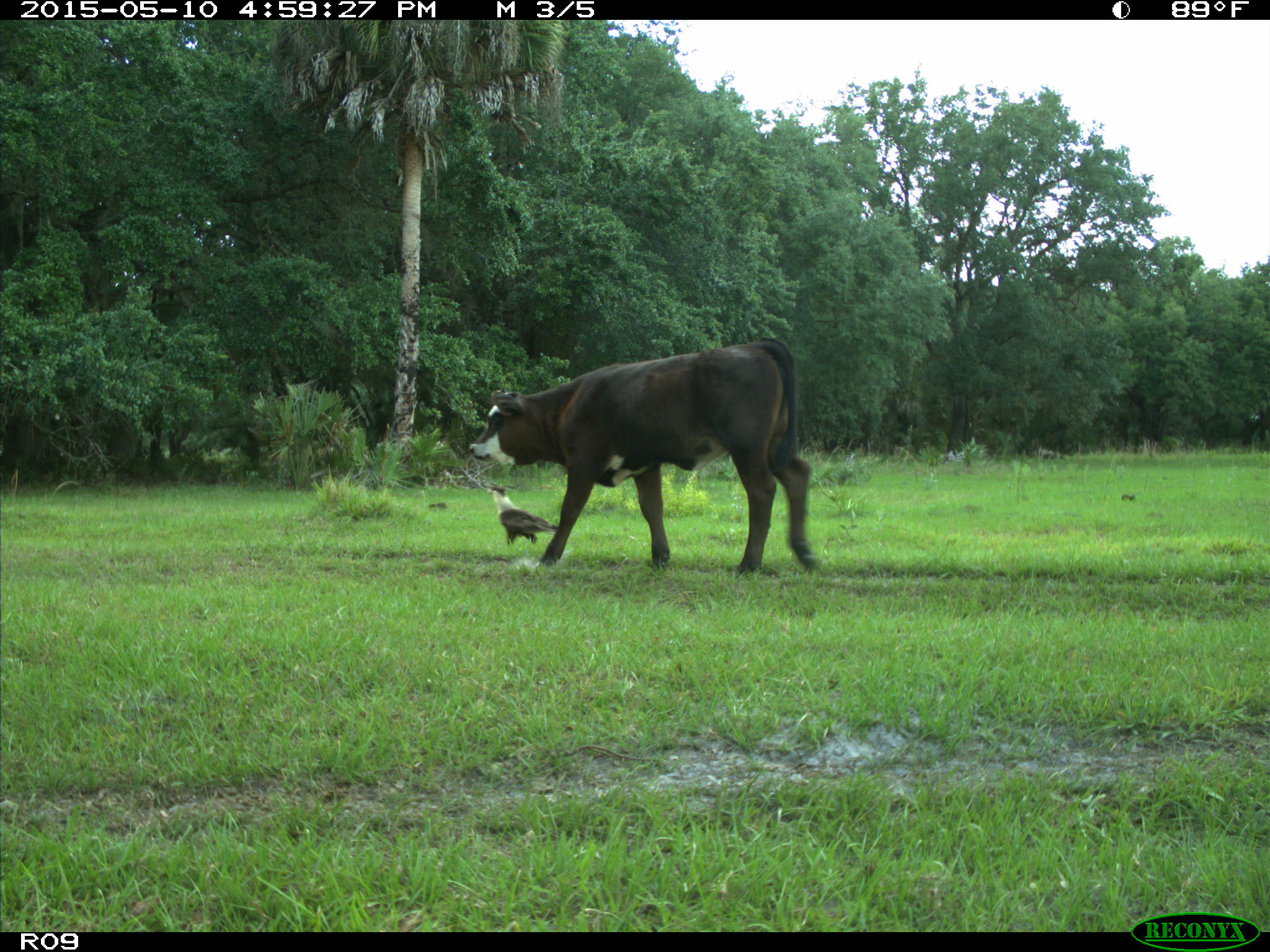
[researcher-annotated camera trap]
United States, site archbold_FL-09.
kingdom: Animalia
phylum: Chordata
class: Mammalia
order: Artiodactyla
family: Bovidae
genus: Bos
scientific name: Bos taurus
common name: domestic cow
Bos taurus (domestic cow).